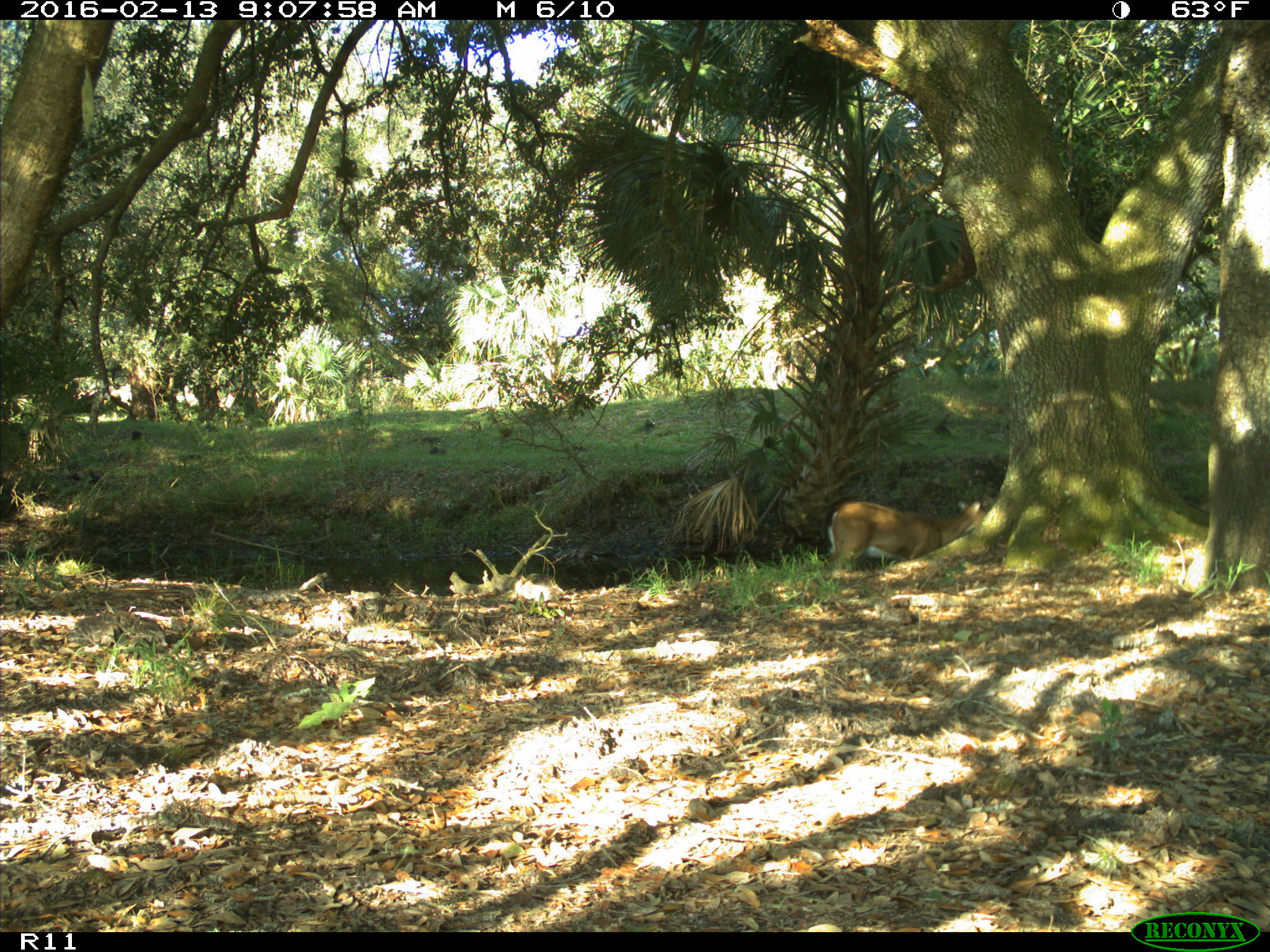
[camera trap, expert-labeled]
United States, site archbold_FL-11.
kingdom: Animalia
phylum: Chordata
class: Mammalia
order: Artiodactyla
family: Cervidae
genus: Odocoileus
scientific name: Odocoileus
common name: deer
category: unidentified deer